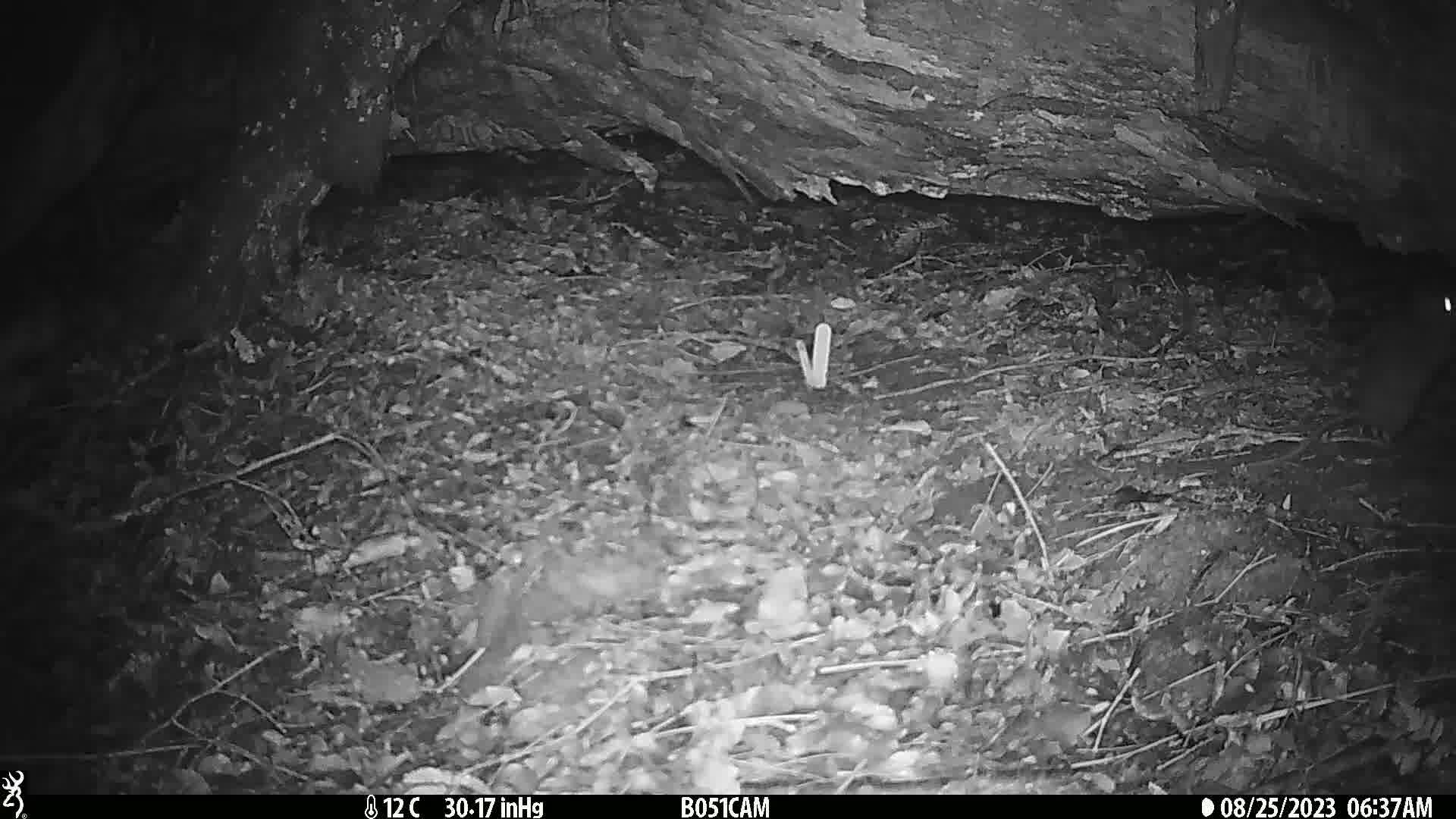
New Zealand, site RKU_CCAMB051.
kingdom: Animalia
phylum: Chordata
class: Mammalia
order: Rodentia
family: Muridae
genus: Rattus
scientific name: Rattus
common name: rat